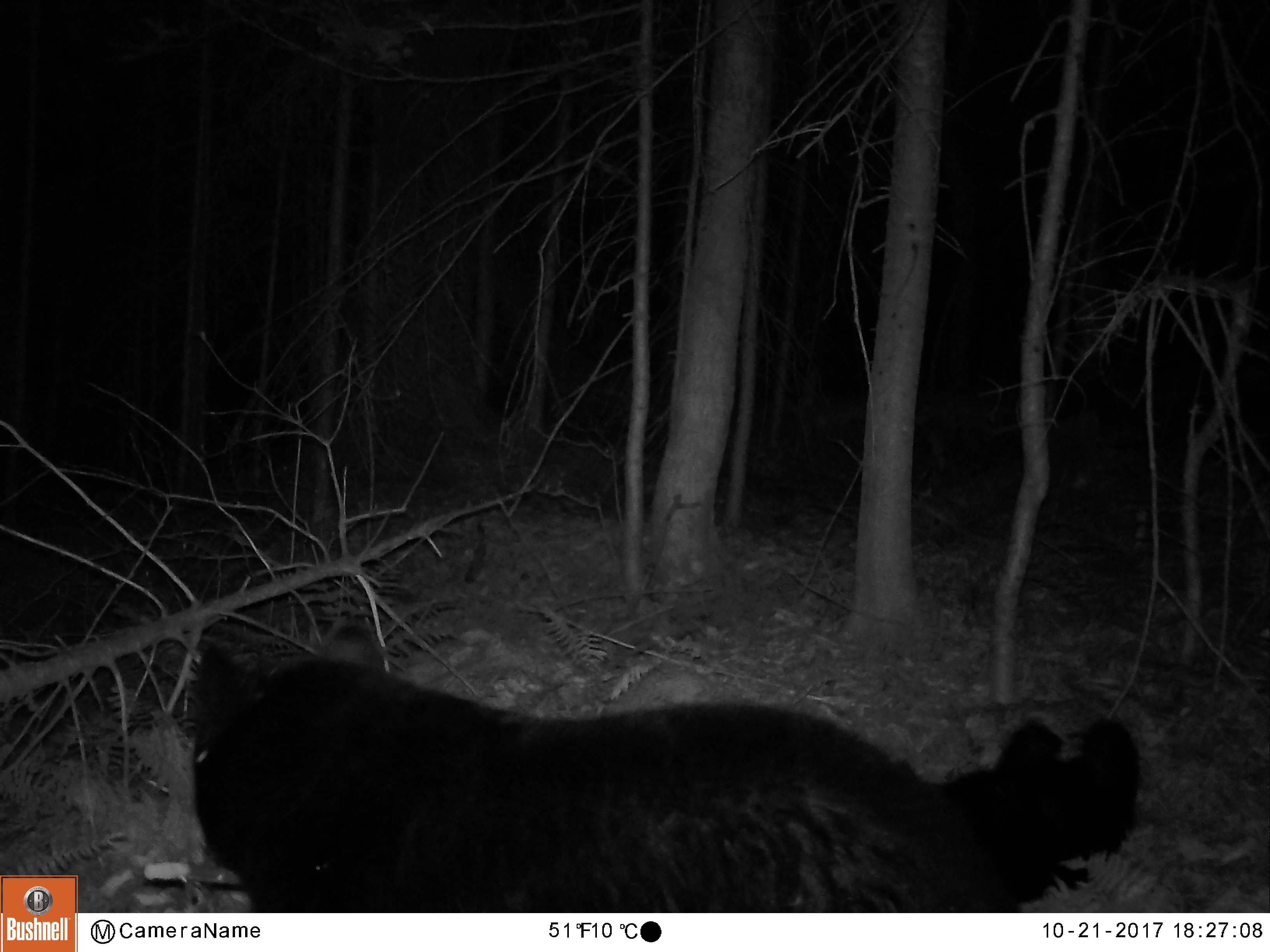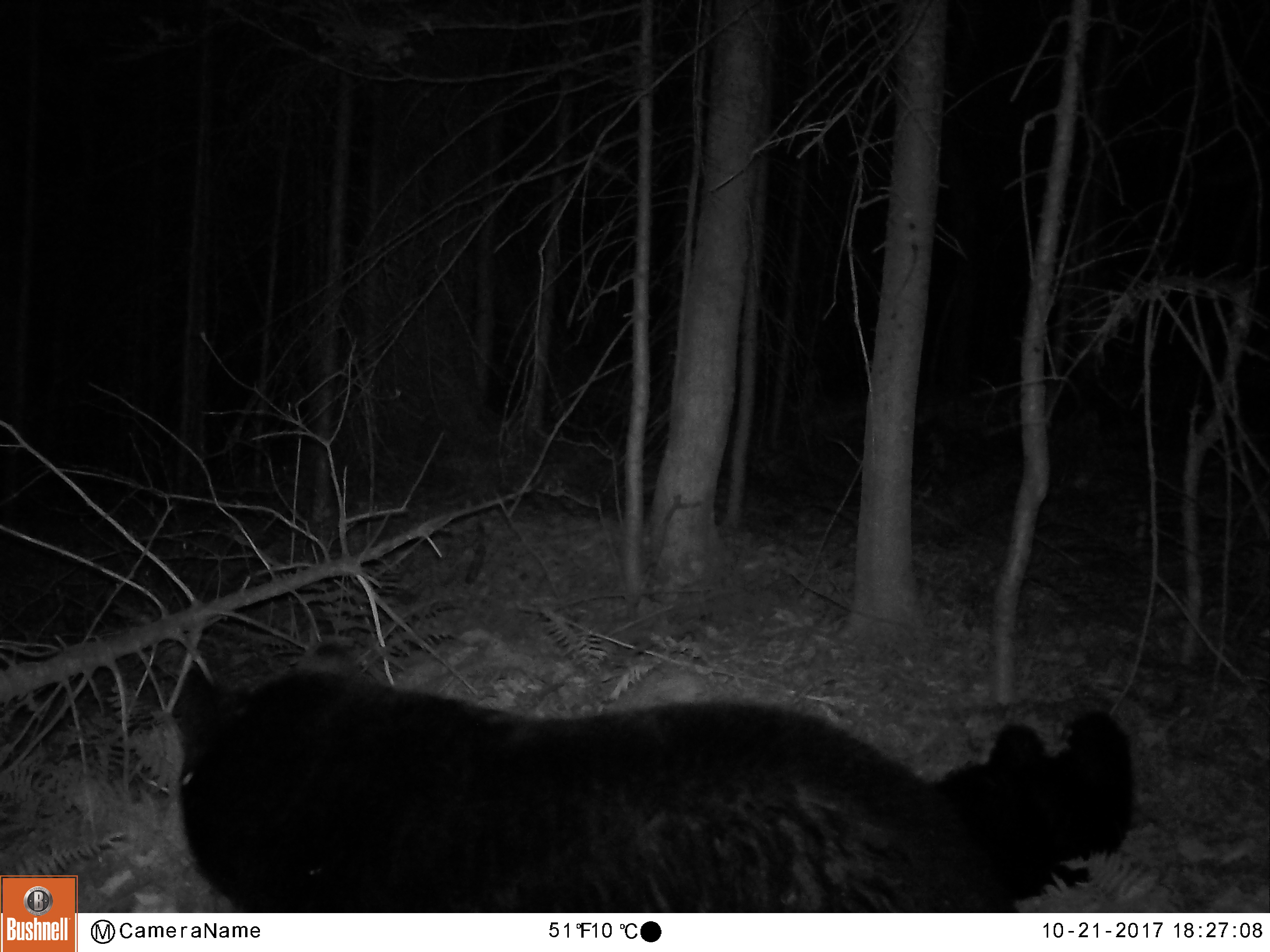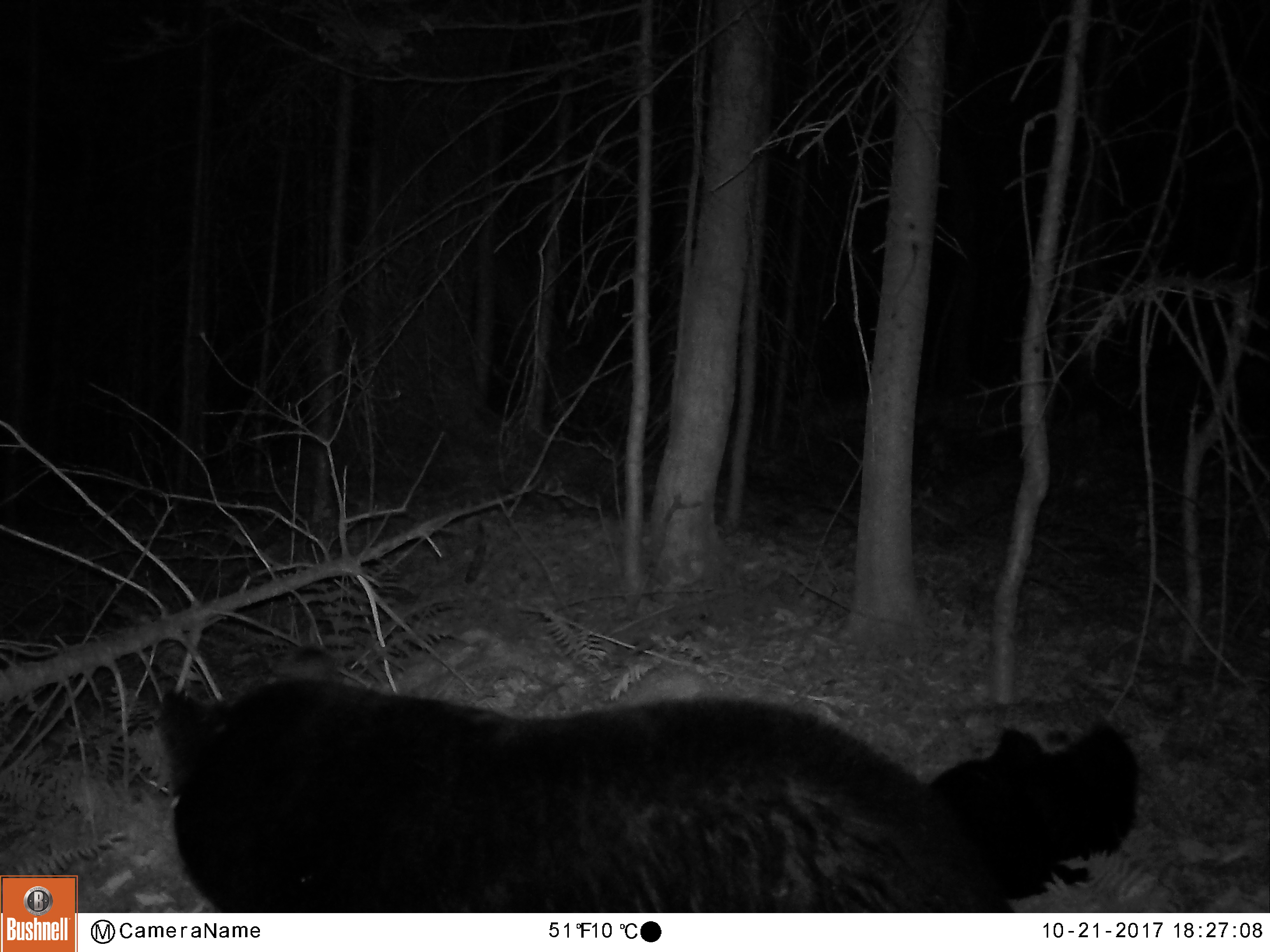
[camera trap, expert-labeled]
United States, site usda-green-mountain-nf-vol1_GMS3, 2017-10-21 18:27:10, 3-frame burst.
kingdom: Animalia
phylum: Chordata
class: Mammalia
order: Carnivora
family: Ursidae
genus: Ursus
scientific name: Ursus americanus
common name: black bear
Black bear (Ursus americanus).